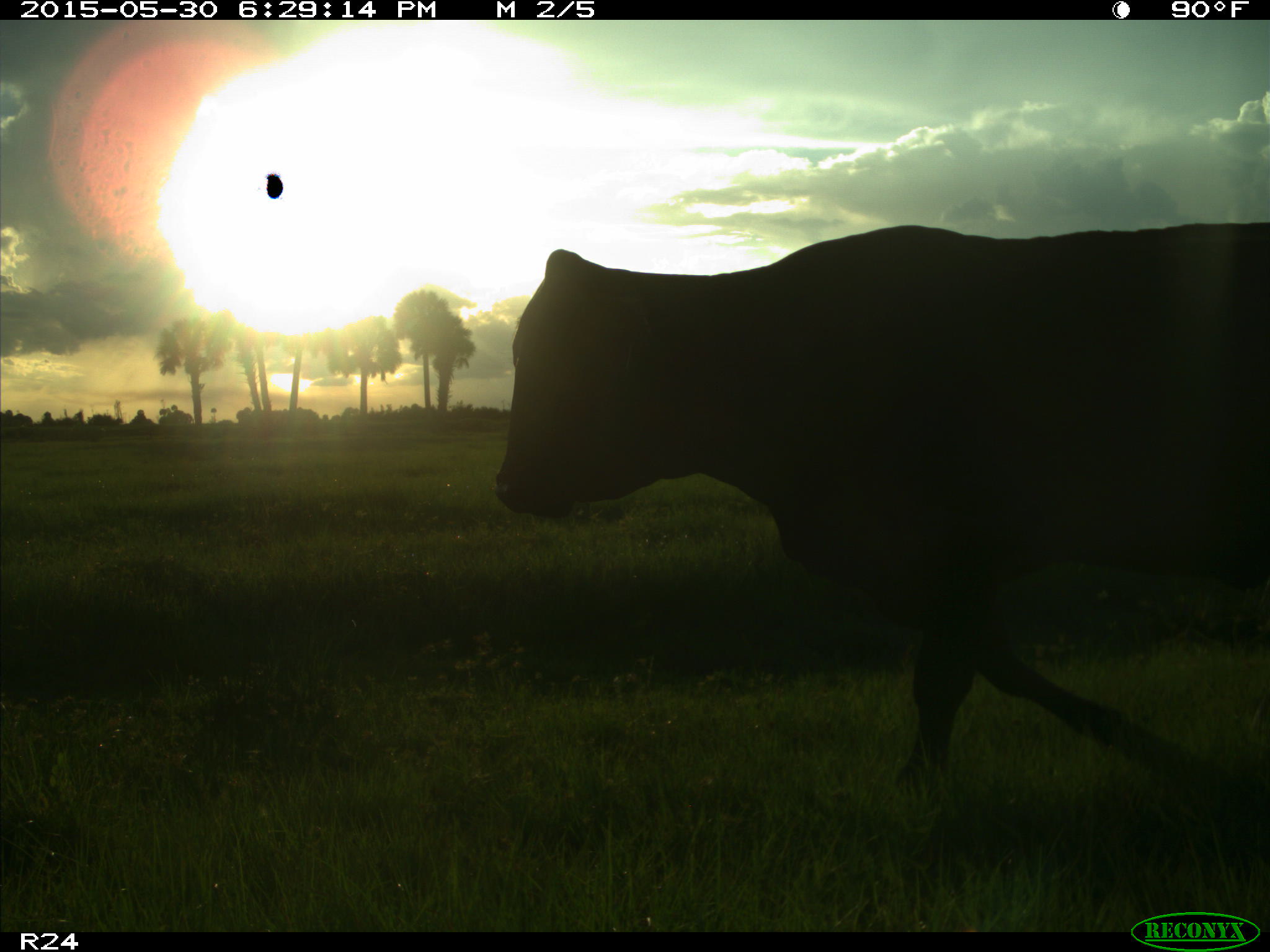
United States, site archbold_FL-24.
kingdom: Animalia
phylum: Chordata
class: Mammalia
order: Artiodactyla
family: Bovidae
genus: Bos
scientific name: Bos taurus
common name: domestic cow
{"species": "Bos taurus (domestic cow)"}